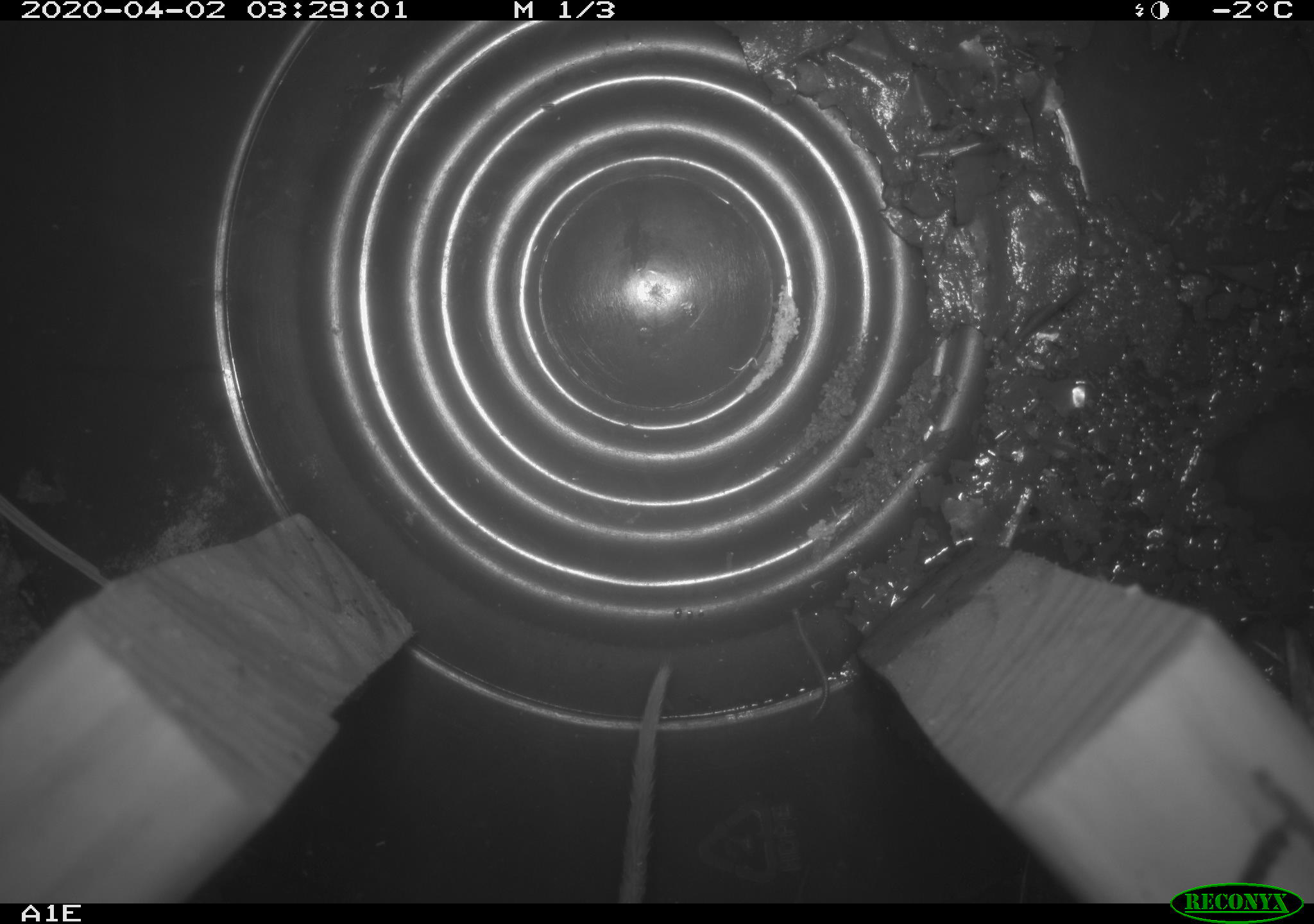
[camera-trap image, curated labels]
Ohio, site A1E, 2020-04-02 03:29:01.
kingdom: Animalia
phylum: Chordata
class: Mammalia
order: Rodentia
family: Cricetidae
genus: Peromyscus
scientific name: Peromyscus leucopus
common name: white-footed mouse